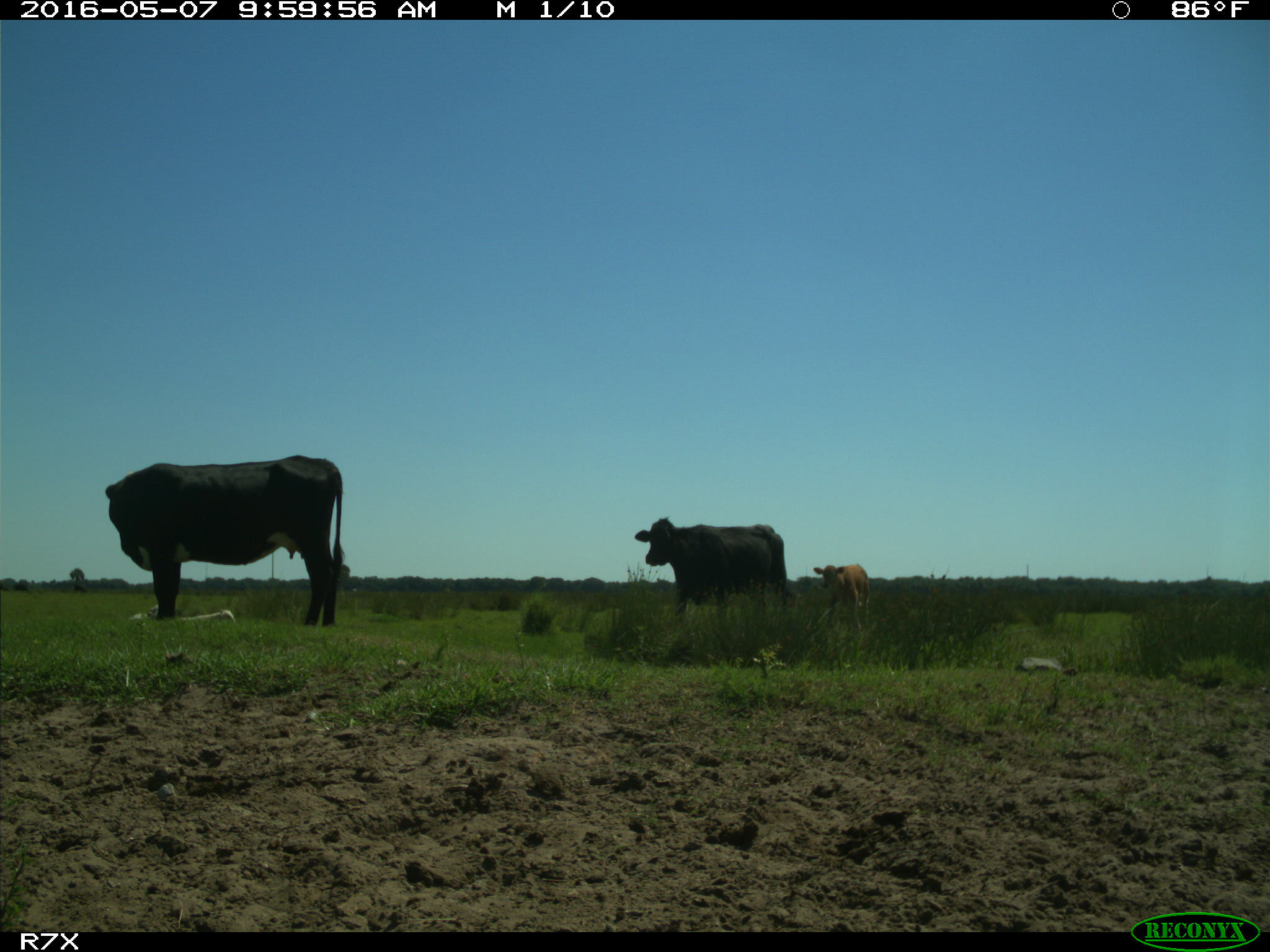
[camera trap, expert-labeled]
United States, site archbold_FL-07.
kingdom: Animalia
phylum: Chordata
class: Mammalia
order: Artiodactyla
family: Bovidae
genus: Bos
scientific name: Bos taurus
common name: domestic cow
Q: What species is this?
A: Bos taurus (domestic cow).